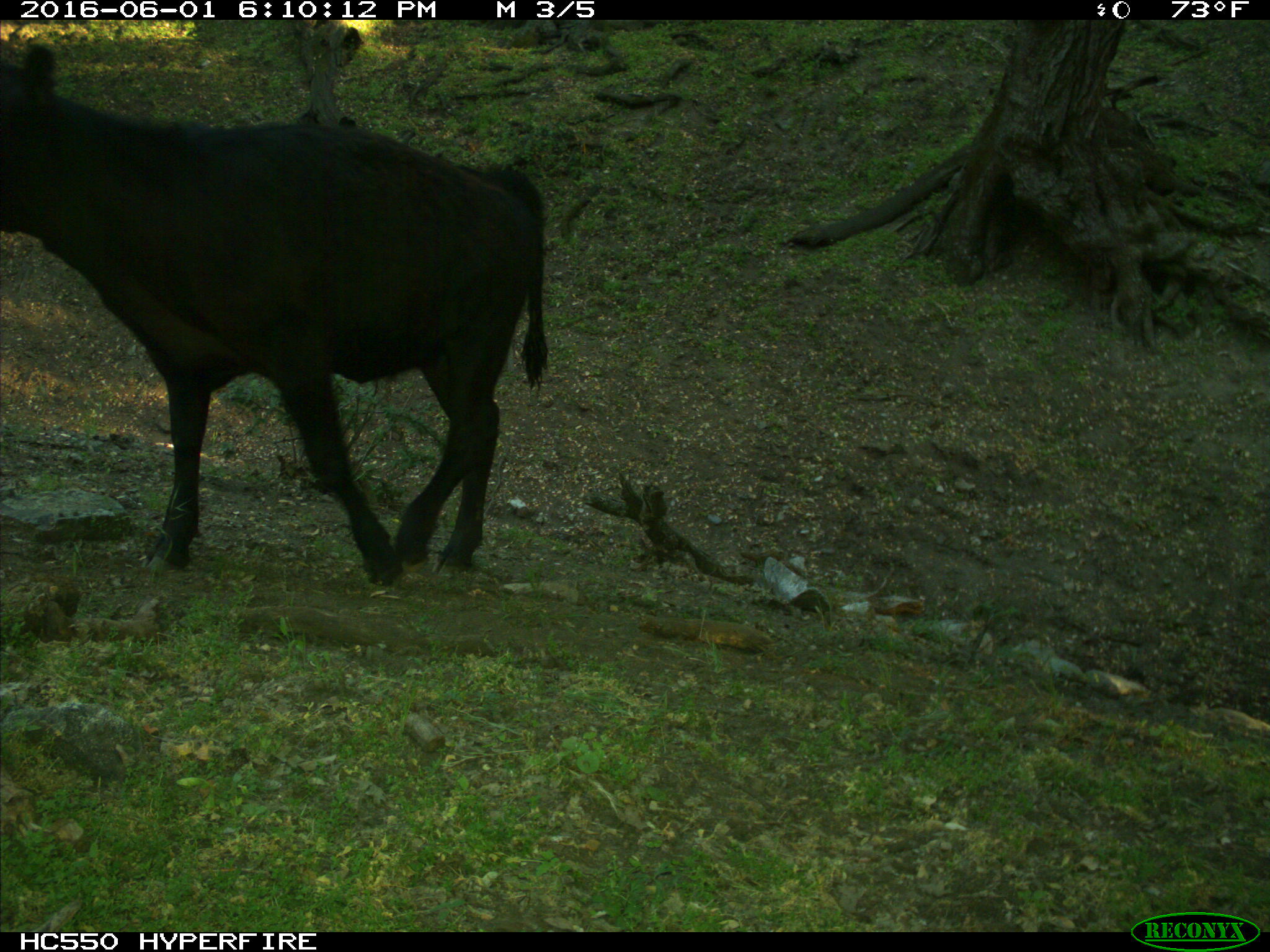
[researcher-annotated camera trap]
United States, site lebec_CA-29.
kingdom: Animalia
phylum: Chordata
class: Mammalia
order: Artiodactyla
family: Bovidae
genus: Bos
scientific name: Bos taurus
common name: domestic cow